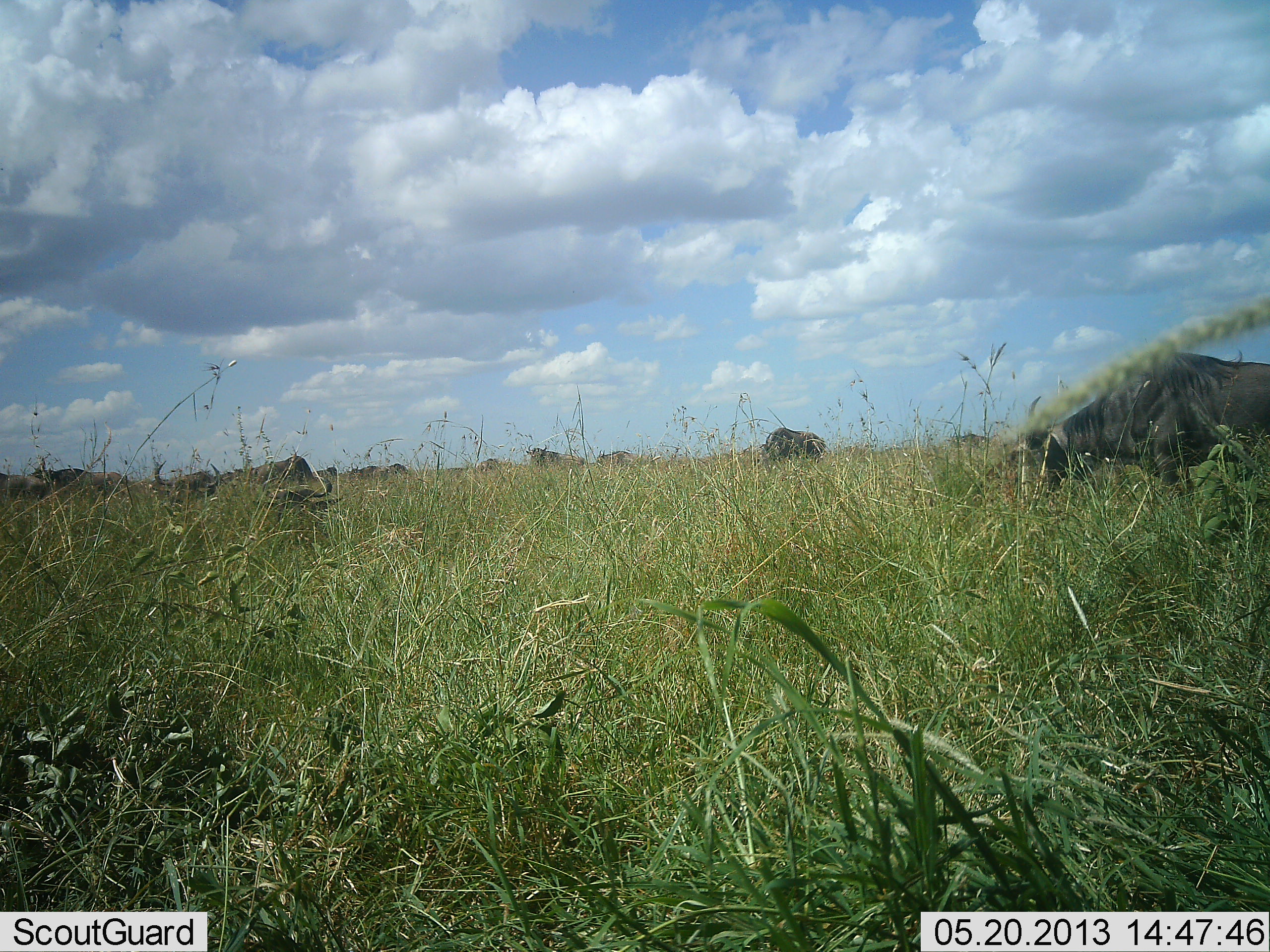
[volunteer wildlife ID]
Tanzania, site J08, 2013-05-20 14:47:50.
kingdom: Animalia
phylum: Chordata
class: Mammalia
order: Artiodactyla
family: Bovidae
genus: Connochaetes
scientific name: Connochaetes taurinus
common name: blue wildebeest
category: wildebeest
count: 11-50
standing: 48%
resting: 9%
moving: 13%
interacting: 4%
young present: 0%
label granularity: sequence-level